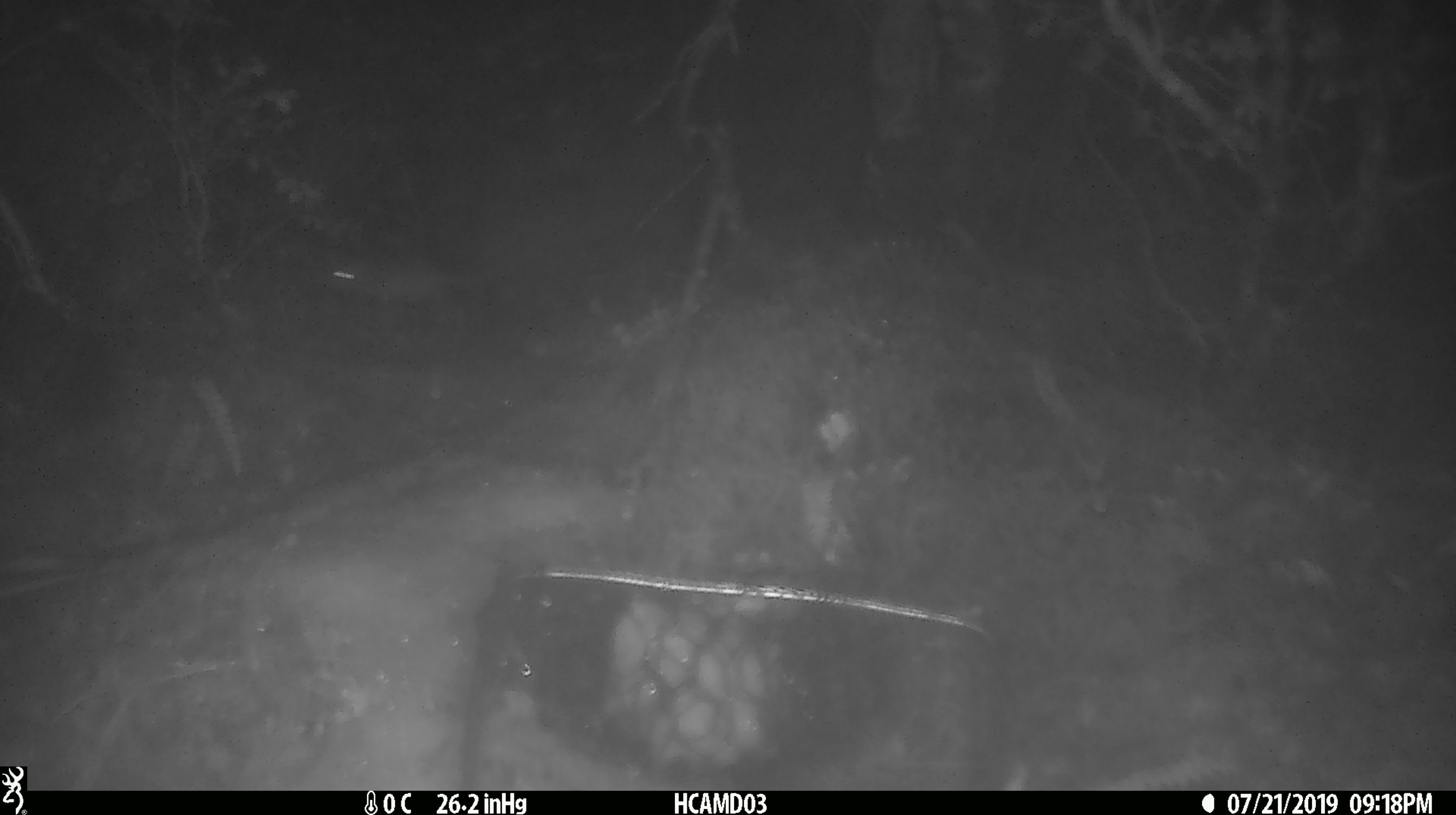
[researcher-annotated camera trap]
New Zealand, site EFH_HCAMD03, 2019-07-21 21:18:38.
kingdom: Animalia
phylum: Chordata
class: Mammalia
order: Rodentia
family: Muridae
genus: Mus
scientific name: Mus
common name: mouse